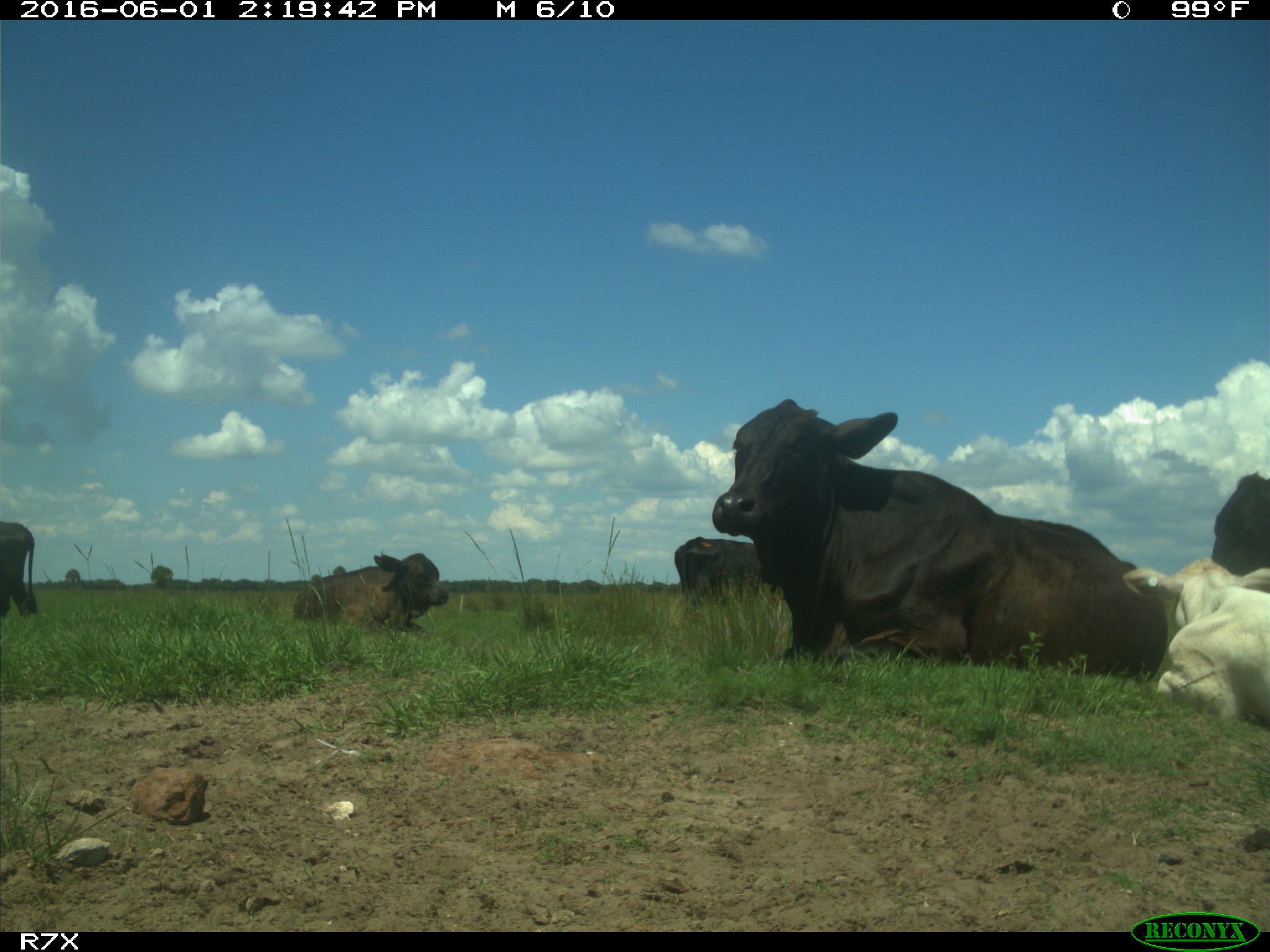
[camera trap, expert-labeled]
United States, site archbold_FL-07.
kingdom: Animalia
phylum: Chordata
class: Mammalia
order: Artiodactyla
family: Bovidae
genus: Bos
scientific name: Bos taurus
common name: domestic cow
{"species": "Bos taurus (domestic cow)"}